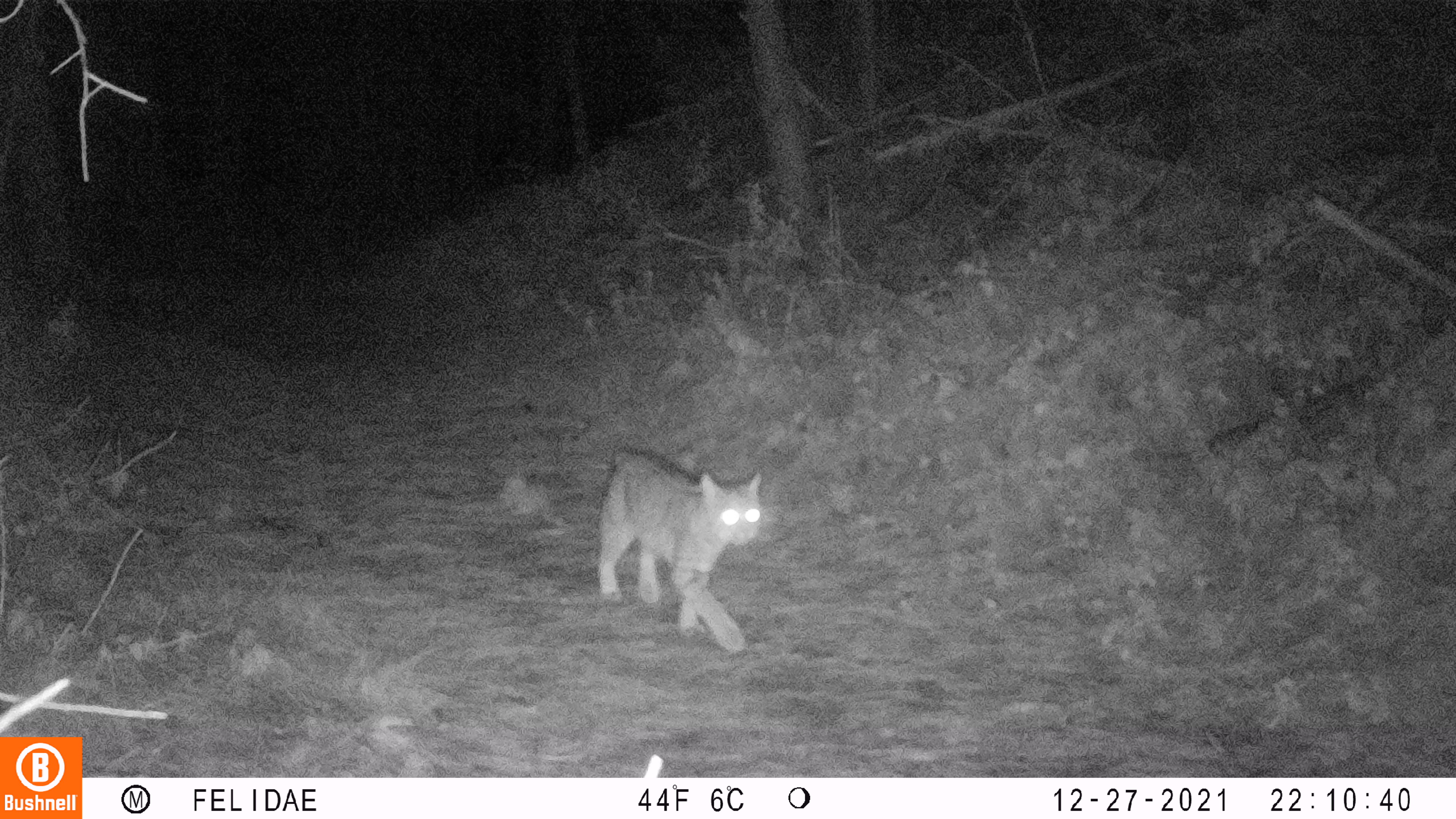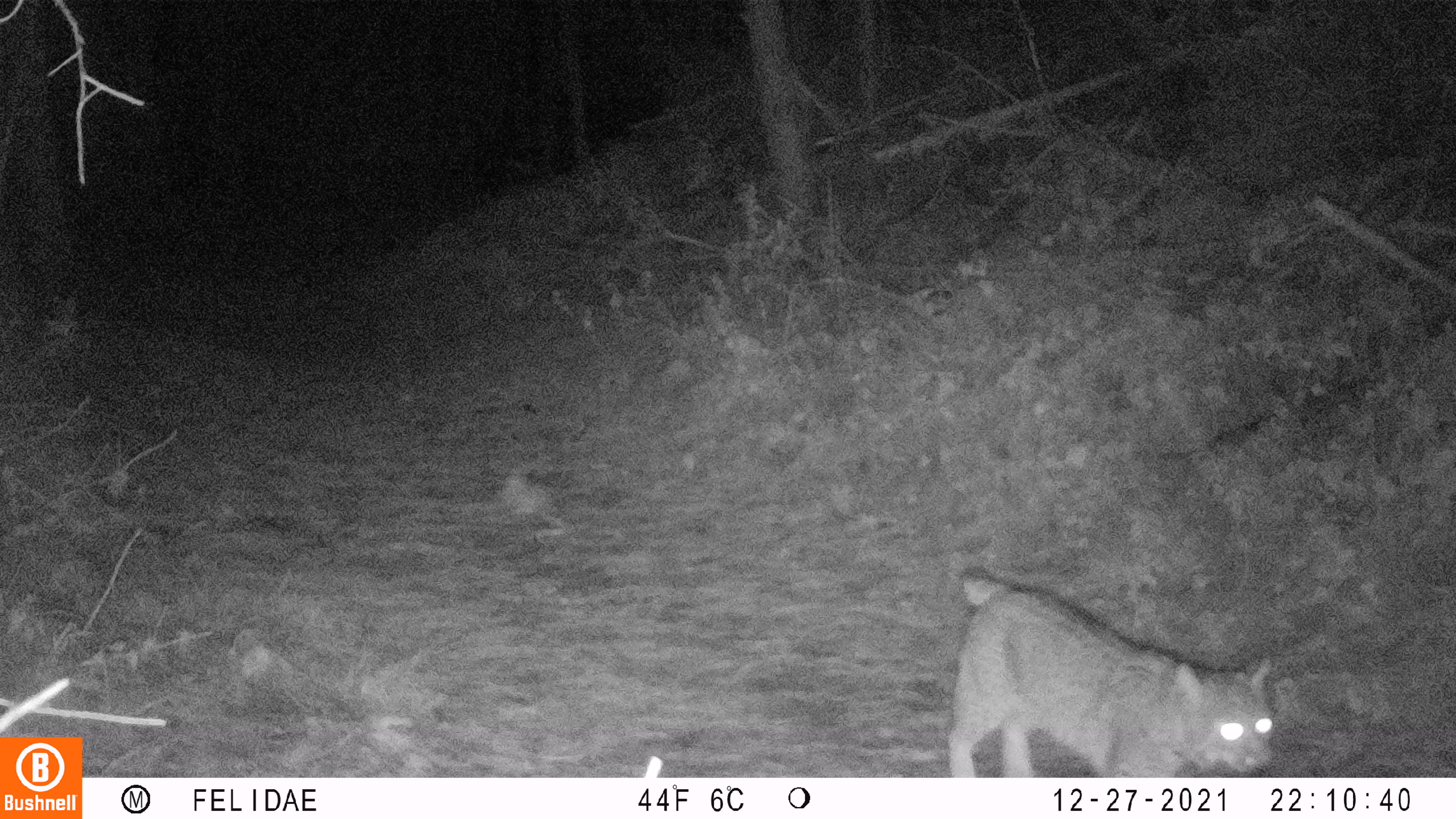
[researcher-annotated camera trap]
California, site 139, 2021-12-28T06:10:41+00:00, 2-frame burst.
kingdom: Animalia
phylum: Chordata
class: Mammalia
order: Carnivora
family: Felidae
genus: Lynx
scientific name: Lynx rufus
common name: bobcat